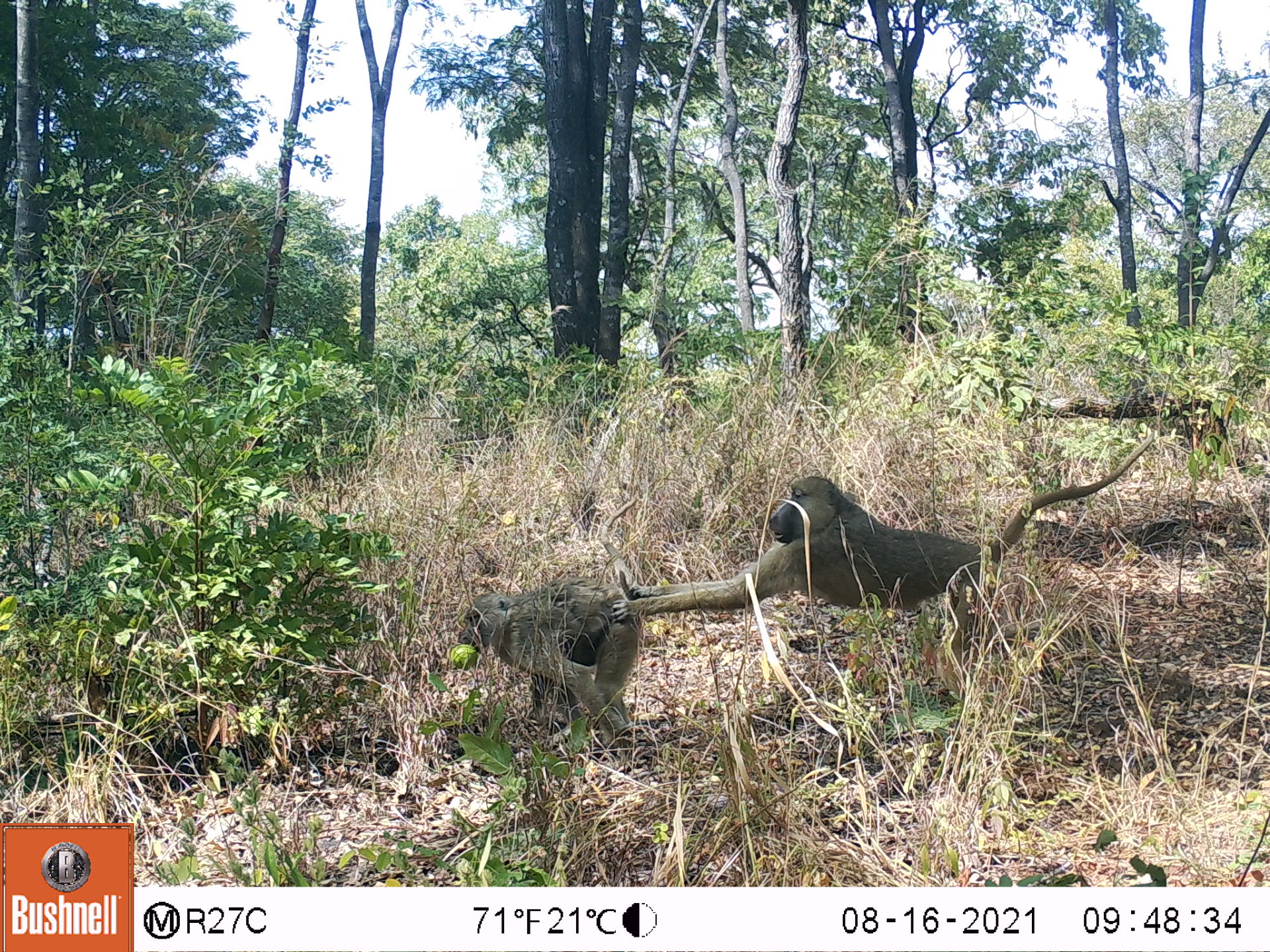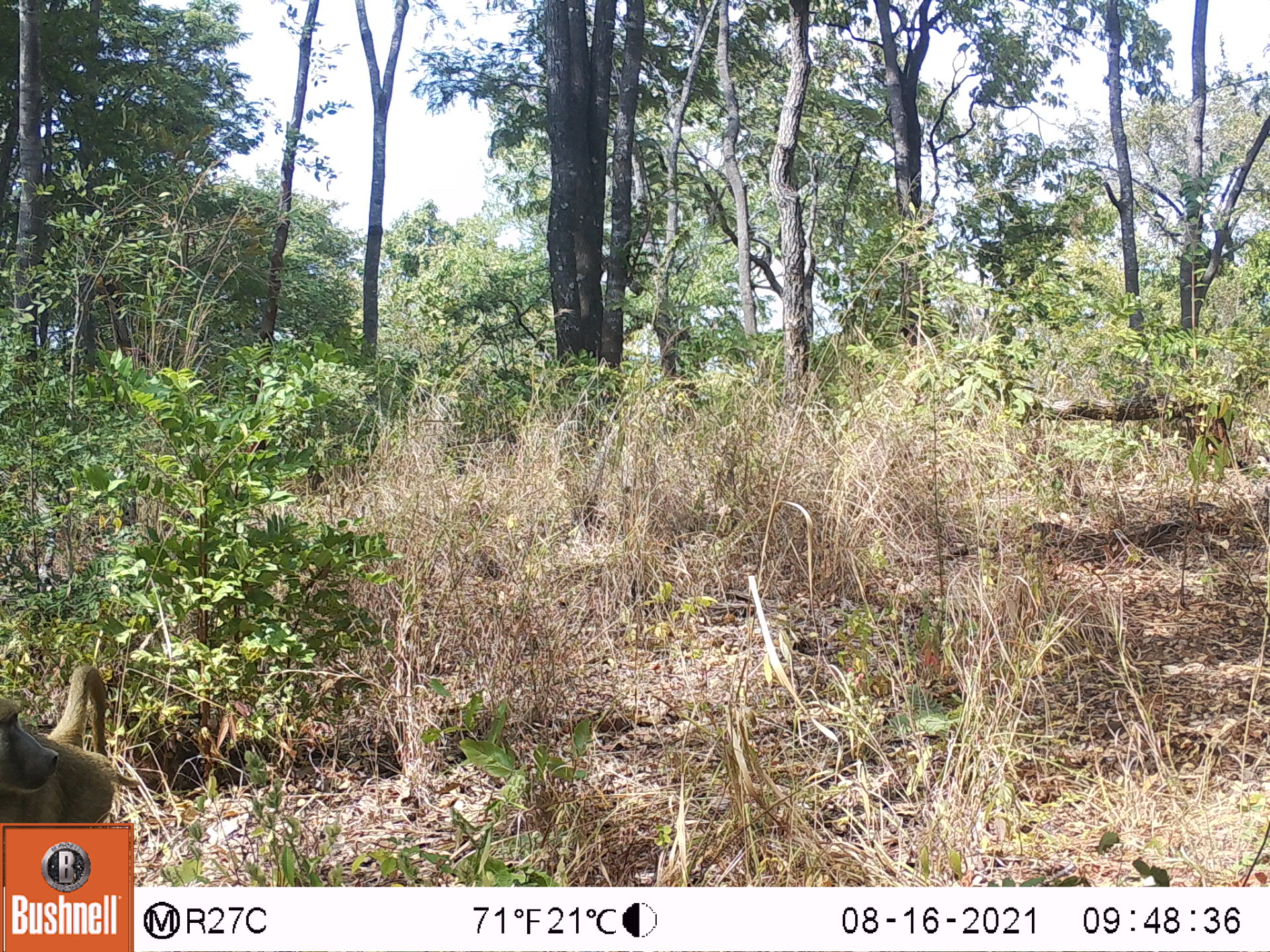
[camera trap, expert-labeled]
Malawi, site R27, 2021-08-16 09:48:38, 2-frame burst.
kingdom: Animalia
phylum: Chordata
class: Mammalia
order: Primates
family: Cercopithecidae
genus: Papio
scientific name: Papio cynocephalus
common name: yellow baboon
Yellow baboon (Papio cynocephalus), count 2.